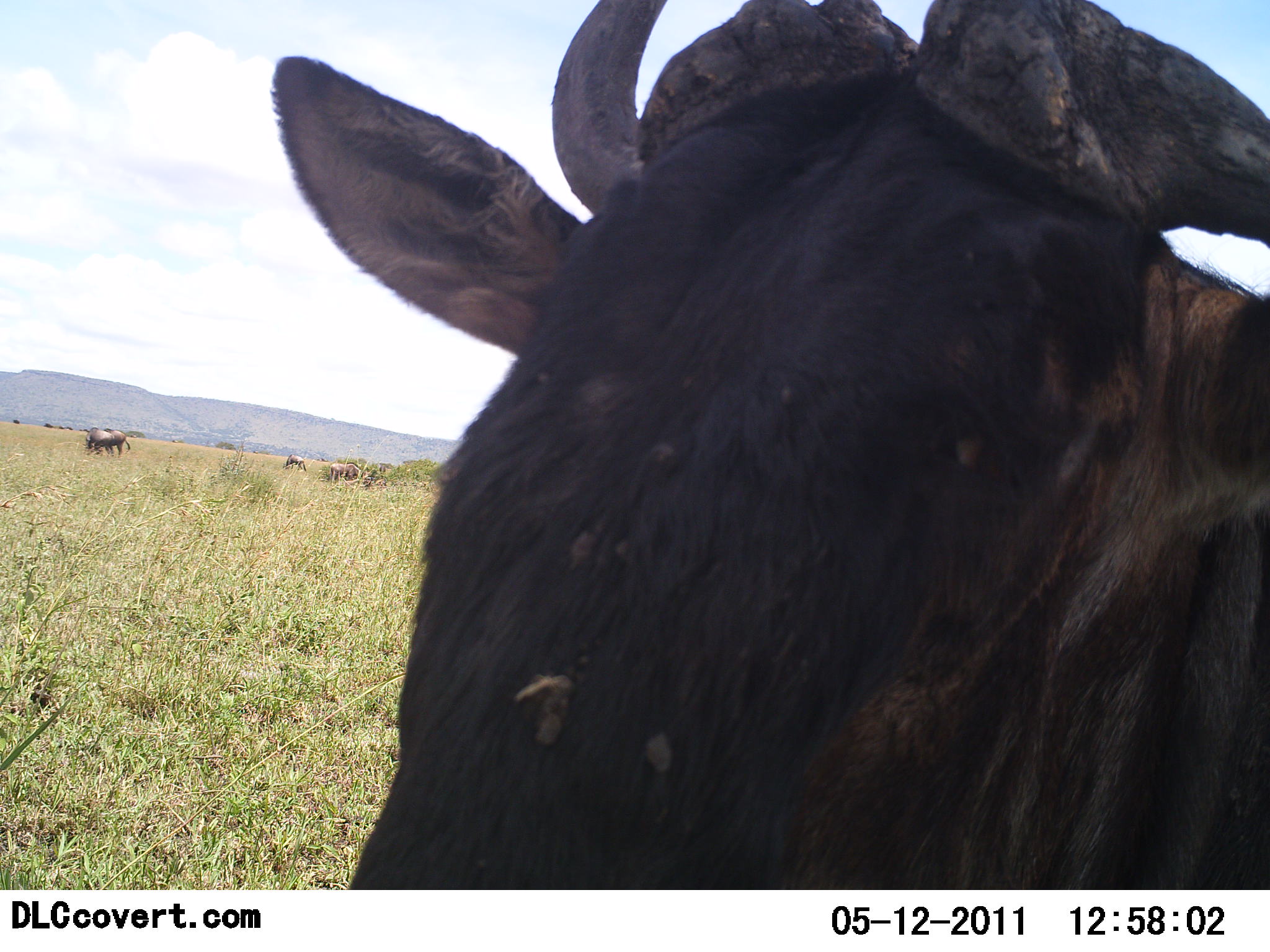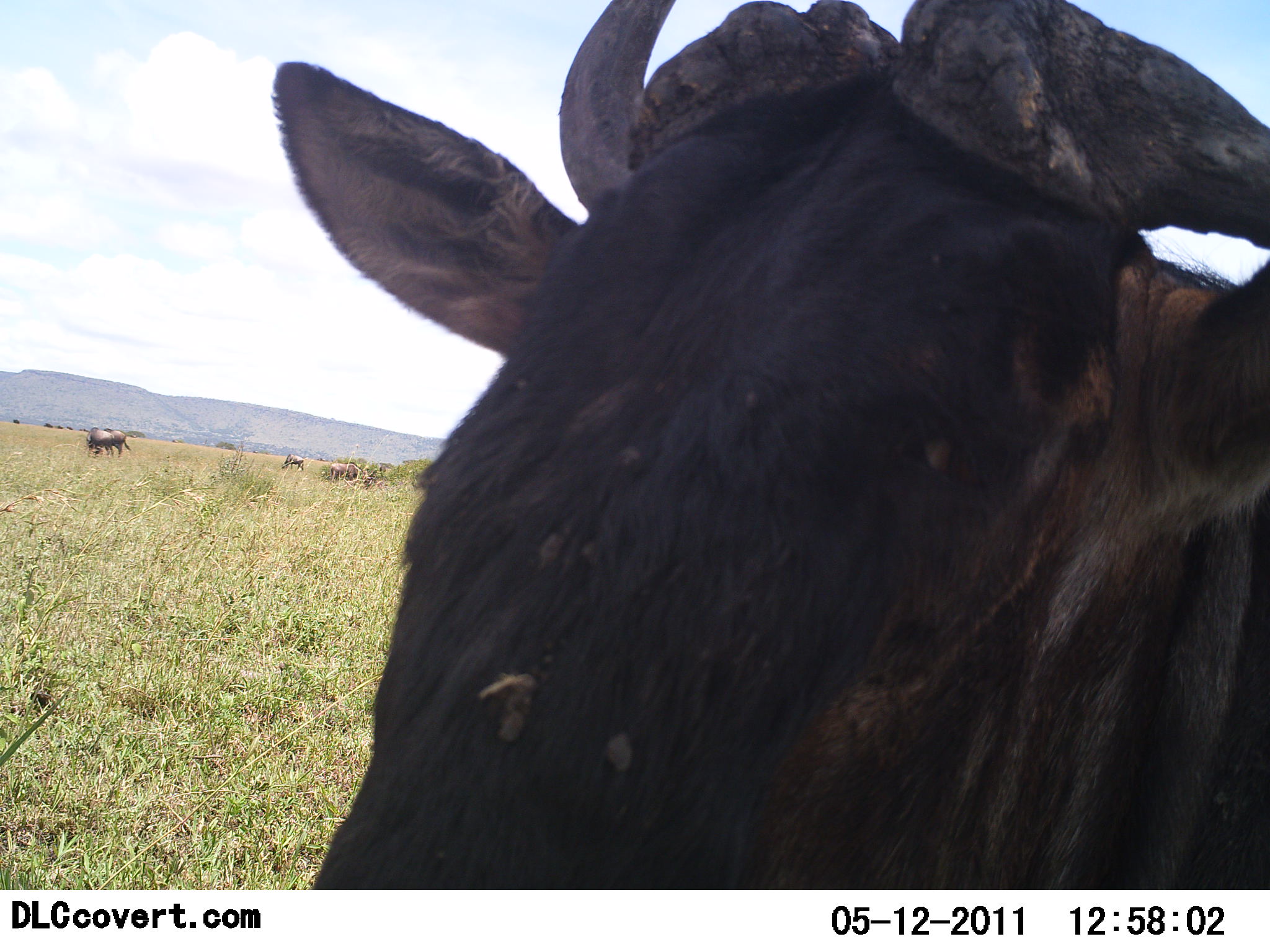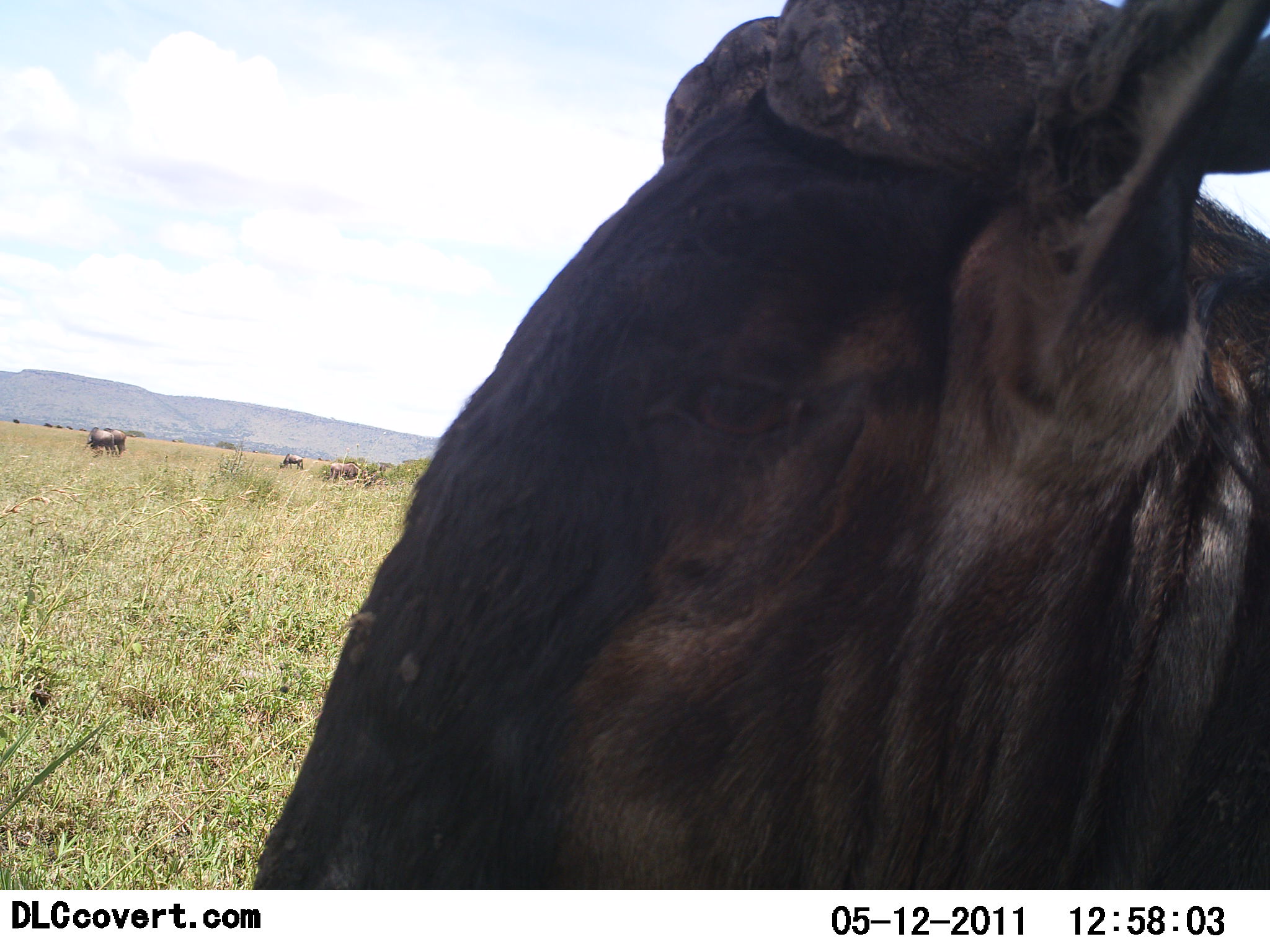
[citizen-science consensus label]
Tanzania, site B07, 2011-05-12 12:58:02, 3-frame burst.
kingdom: Animalia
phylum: Chordata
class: Mammalia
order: Artiodactyla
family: Bovidae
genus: Connochaetes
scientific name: Connochaetes taurinus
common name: blue wildebeest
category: wildebeest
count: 1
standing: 100%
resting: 9%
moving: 9%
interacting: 0%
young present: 0%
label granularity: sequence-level